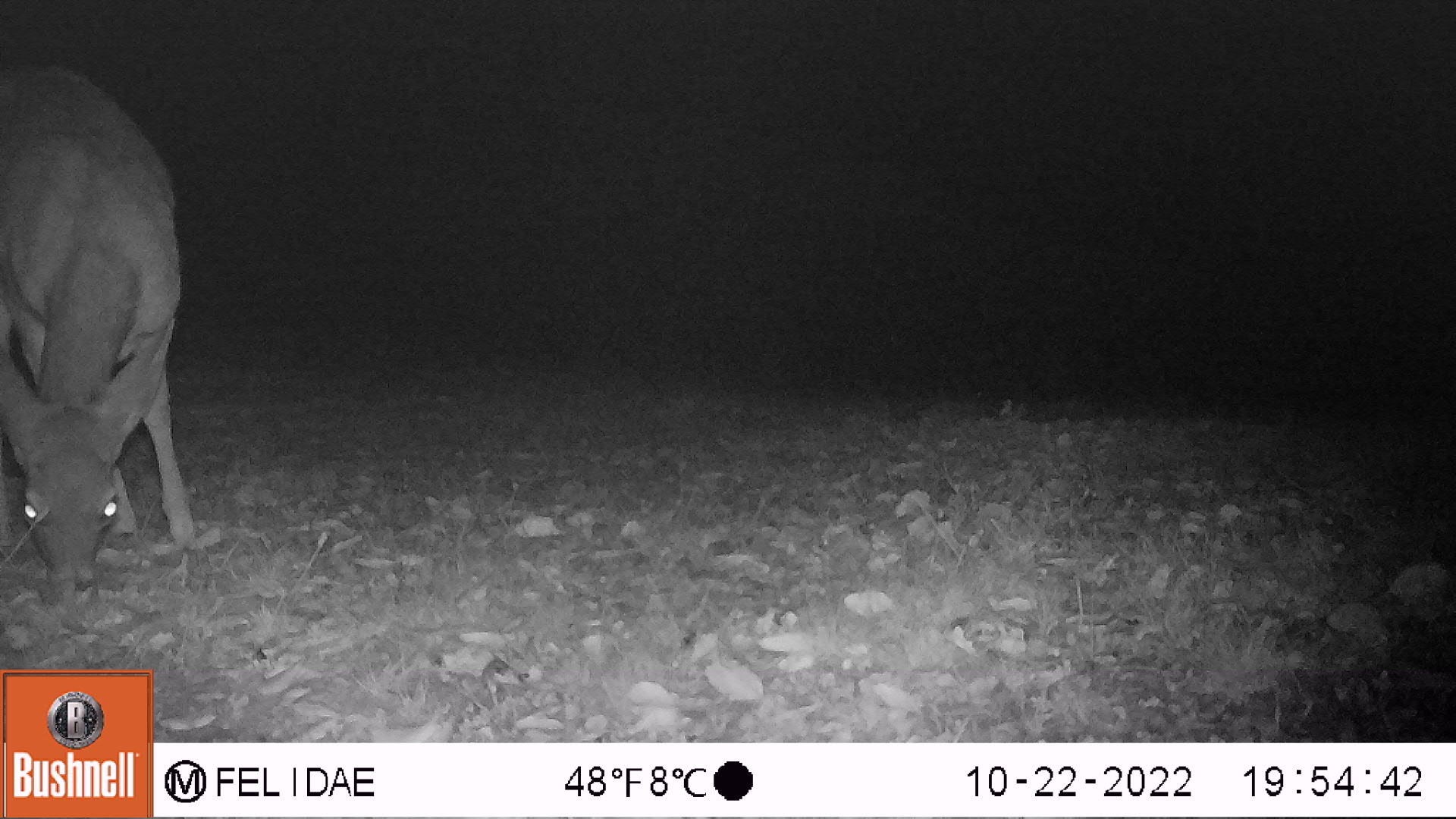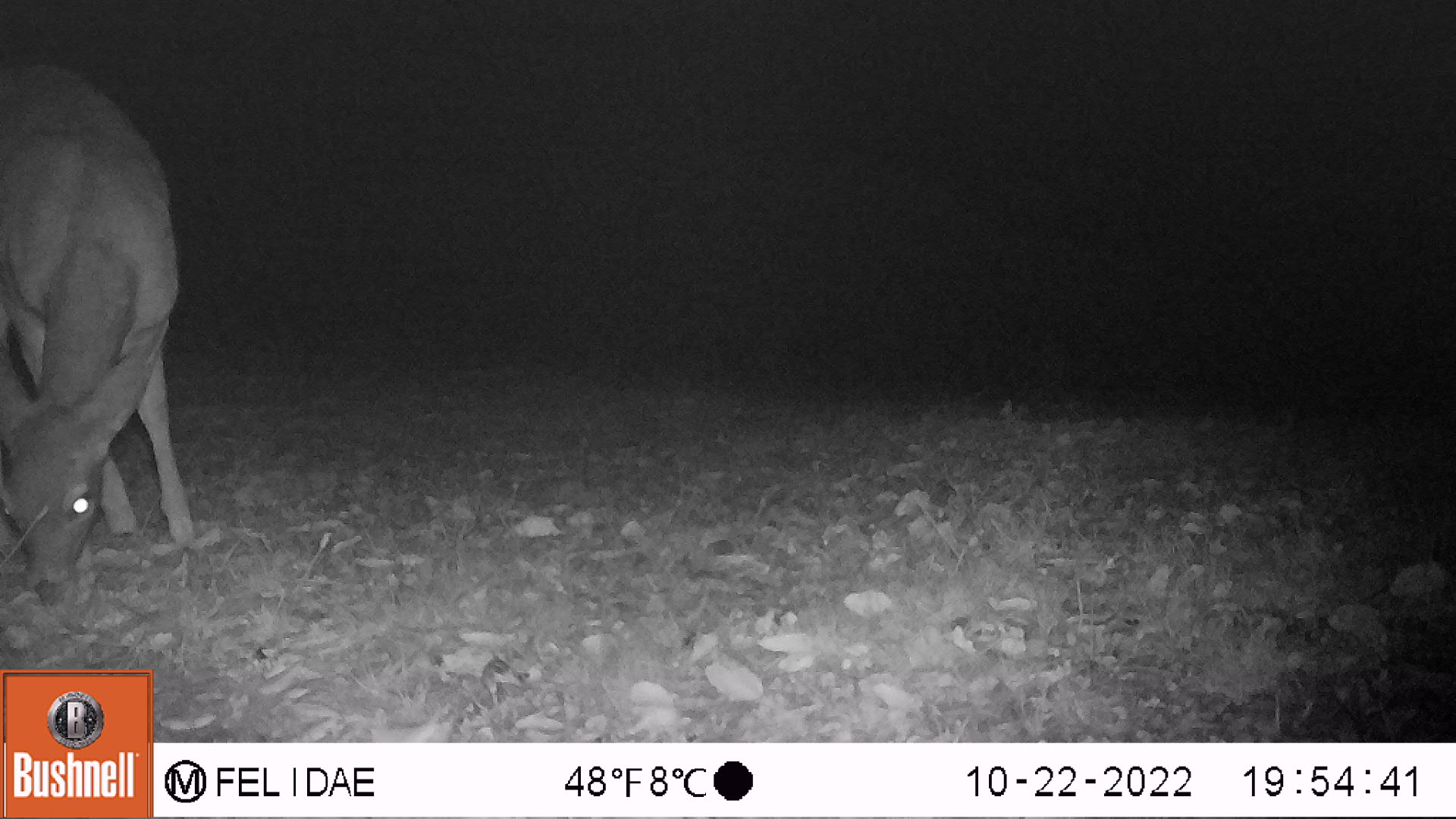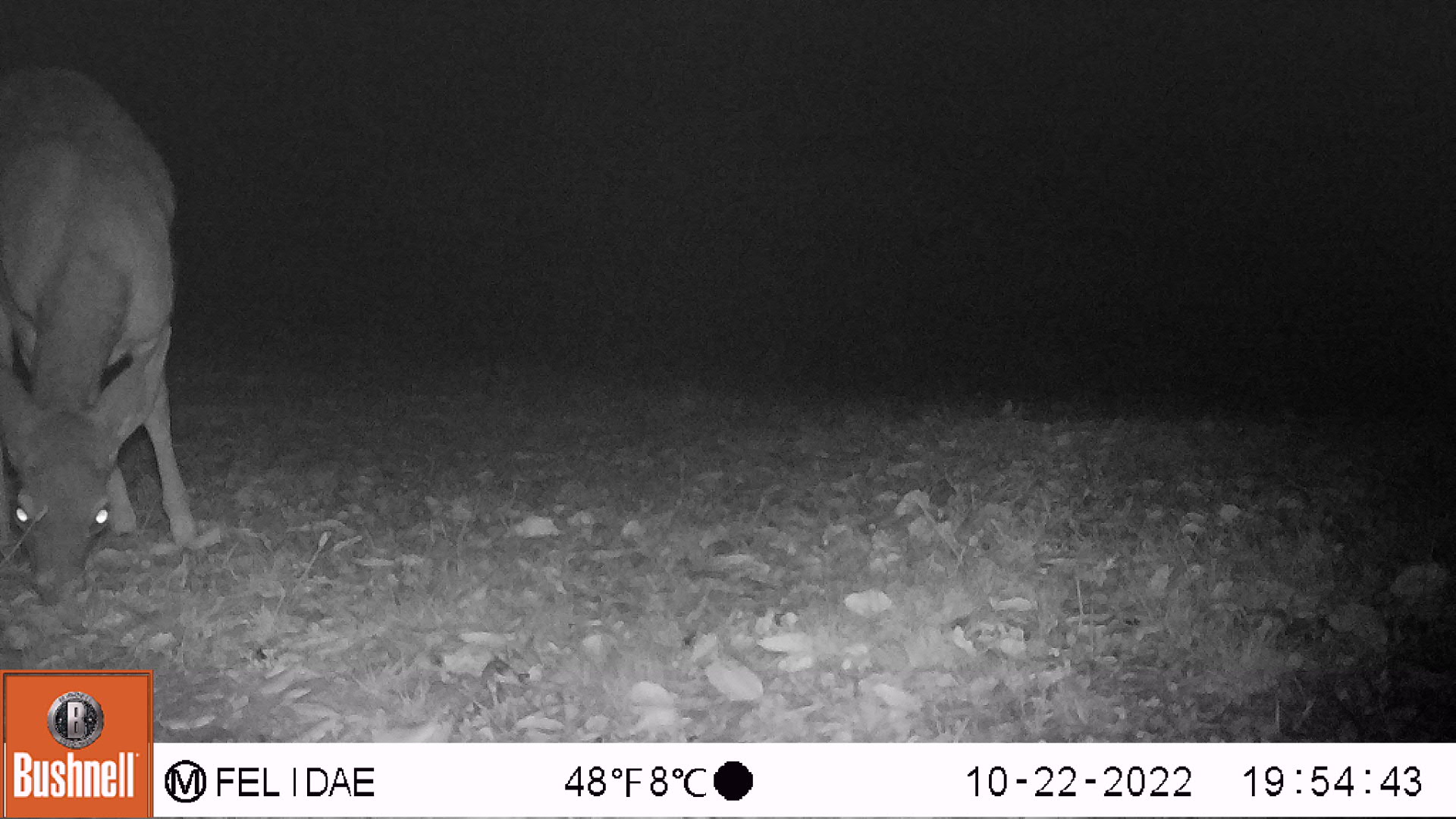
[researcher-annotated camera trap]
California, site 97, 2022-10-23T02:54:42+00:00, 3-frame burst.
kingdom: Animalia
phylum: Chordata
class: Mammalia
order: Artiodactyla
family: Cervidae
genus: Odocoileus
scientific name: Odocoileus hemionus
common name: mule deer